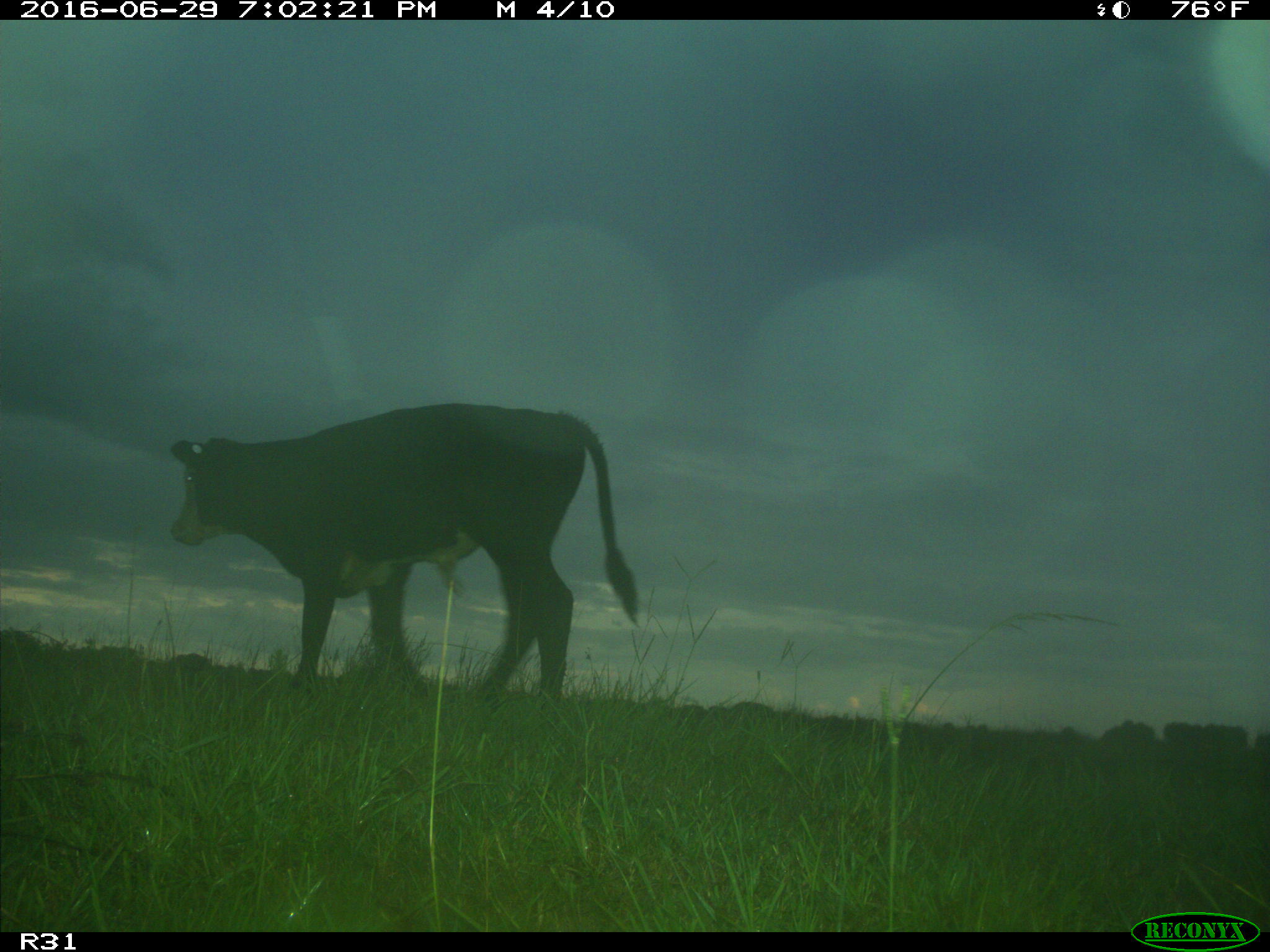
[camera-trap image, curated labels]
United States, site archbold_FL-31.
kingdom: Animalia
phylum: Chordata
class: Mammalia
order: Artiodactyla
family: Bovidae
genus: Bos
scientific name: Bos taurus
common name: domestic cow